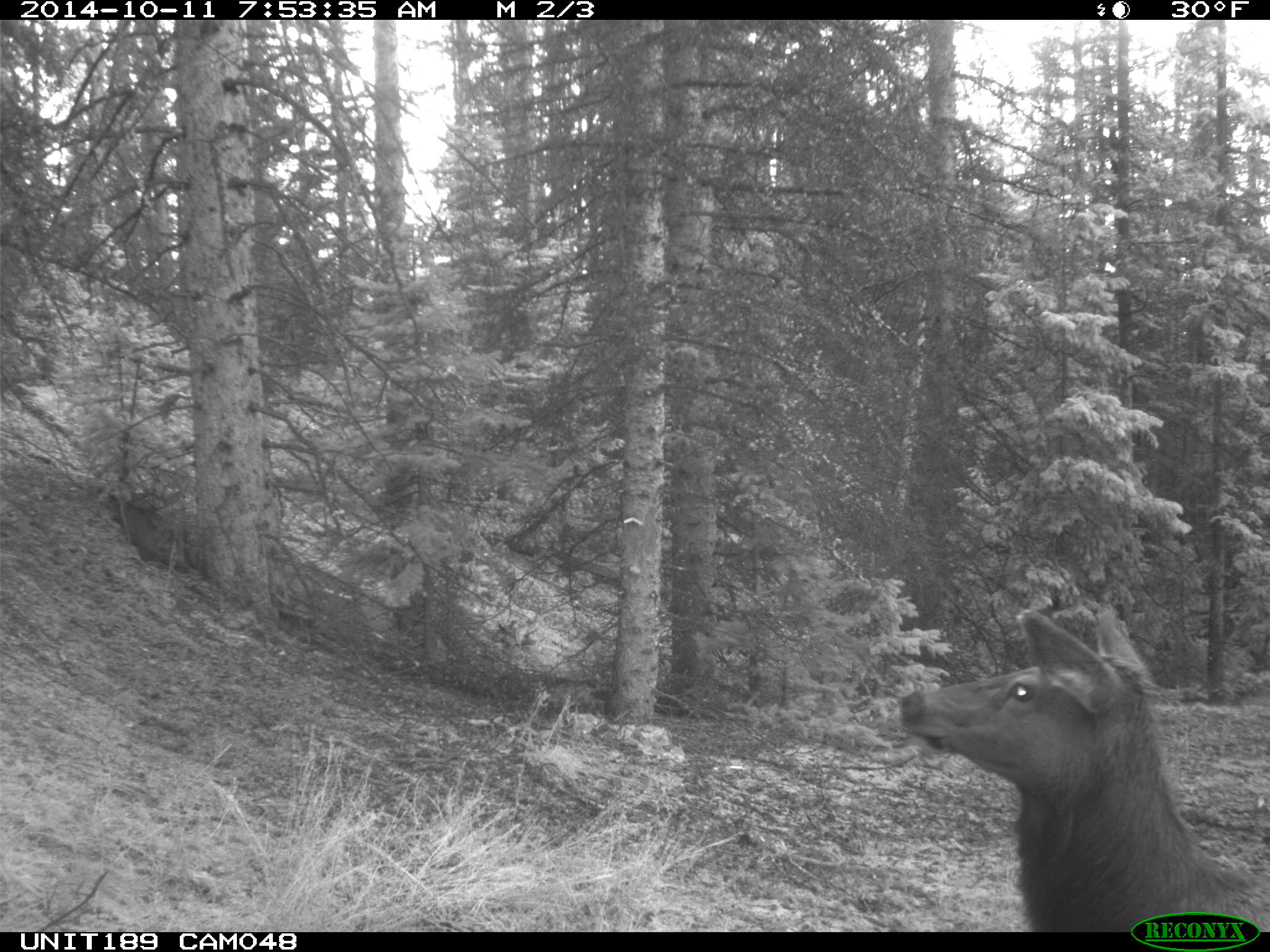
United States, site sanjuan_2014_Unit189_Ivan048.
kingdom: Animalia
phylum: Chordata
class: Mammalia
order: Artiodactyla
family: Cervidae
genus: Cervus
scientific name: Cervus elaphus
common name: red deer